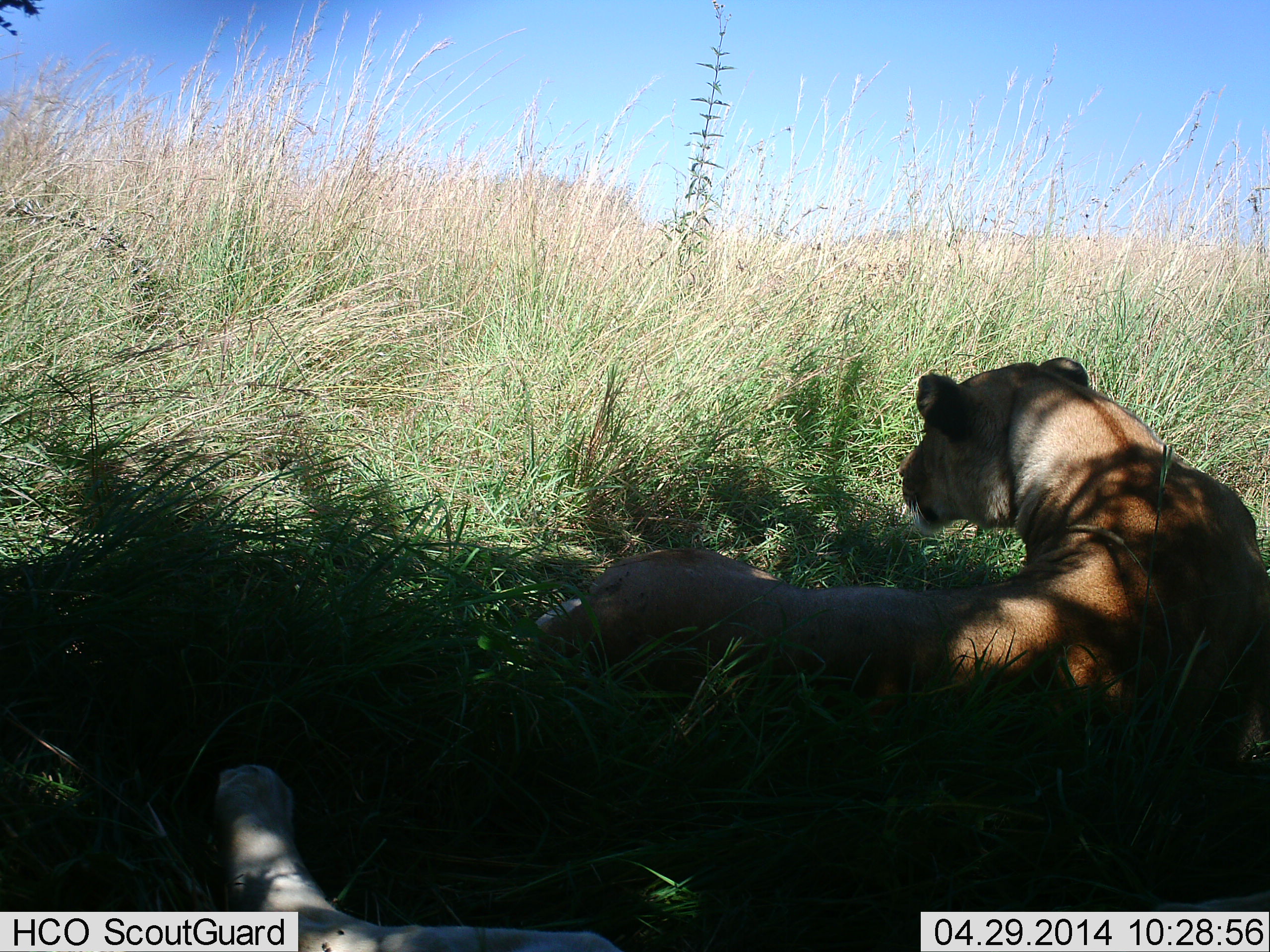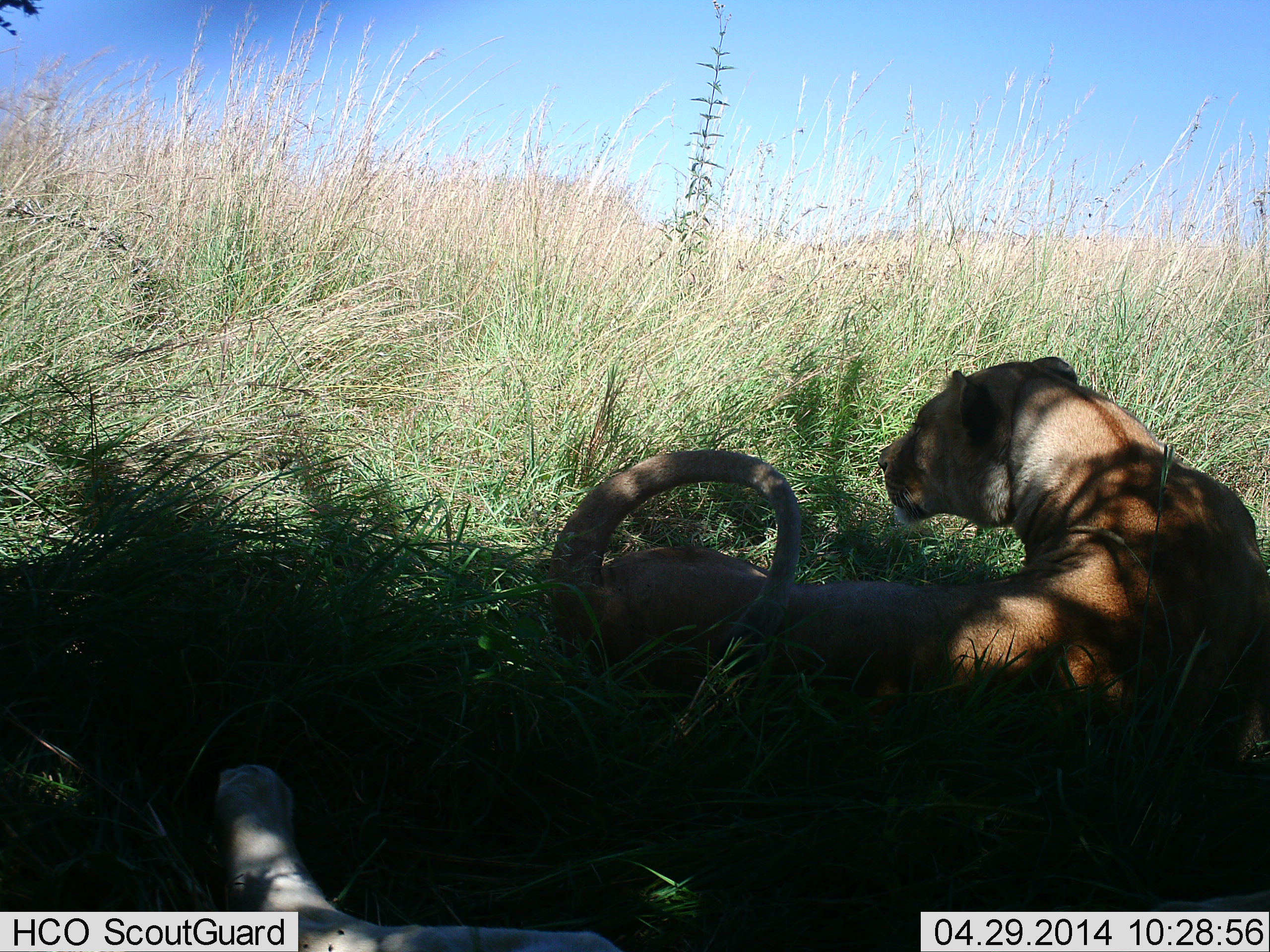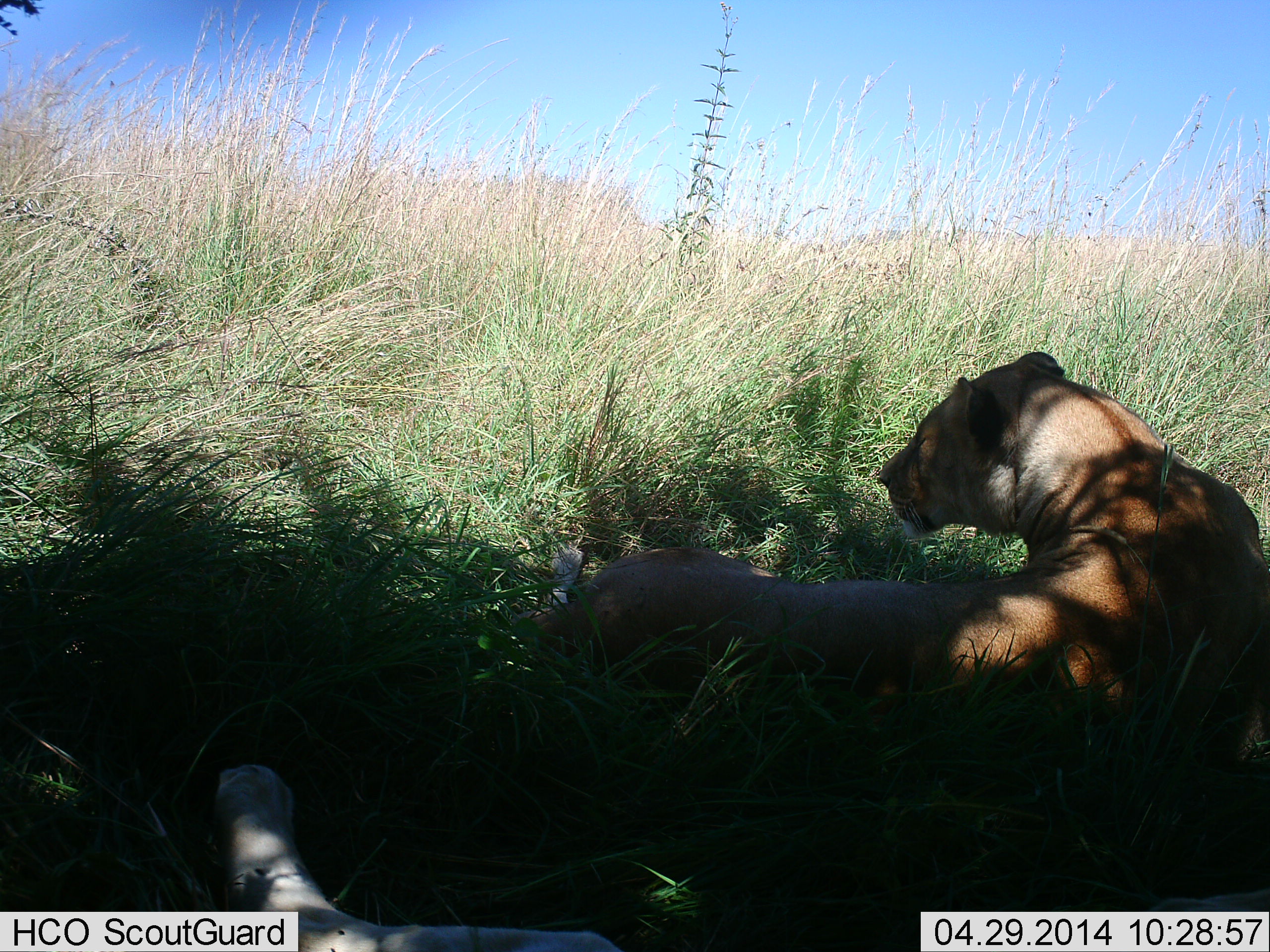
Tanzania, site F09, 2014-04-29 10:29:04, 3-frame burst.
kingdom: Animalia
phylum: Chordata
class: Mammalia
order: Carnivora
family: Felidae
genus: Panthera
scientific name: Panthera leo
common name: lion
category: lionfemale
Lionfemale (lion) (Panthera leo), count 2. Behavior (volunteer vote fractions): standing 0%, resting 100%, moving 0%, interacting 0%. Young present (vote fraction): 0%. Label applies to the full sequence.